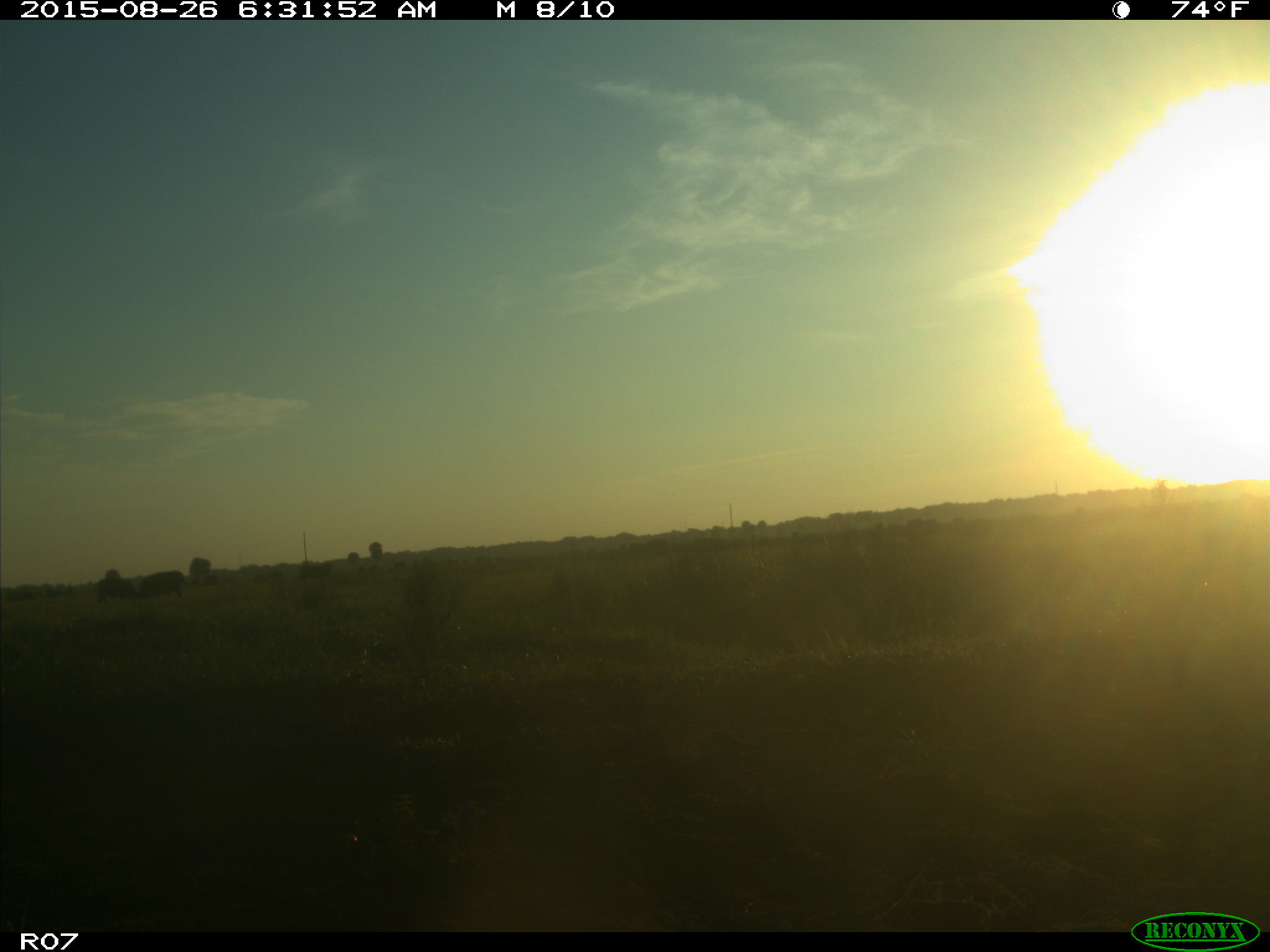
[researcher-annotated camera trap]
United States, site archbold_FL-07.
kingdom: Animalia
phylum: Chordata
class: Mammalia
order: Artiodactyla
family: Bovidae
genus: Bos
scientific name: Bos taurus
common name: domestic cow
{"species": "Bos taurus (domestic cow)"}